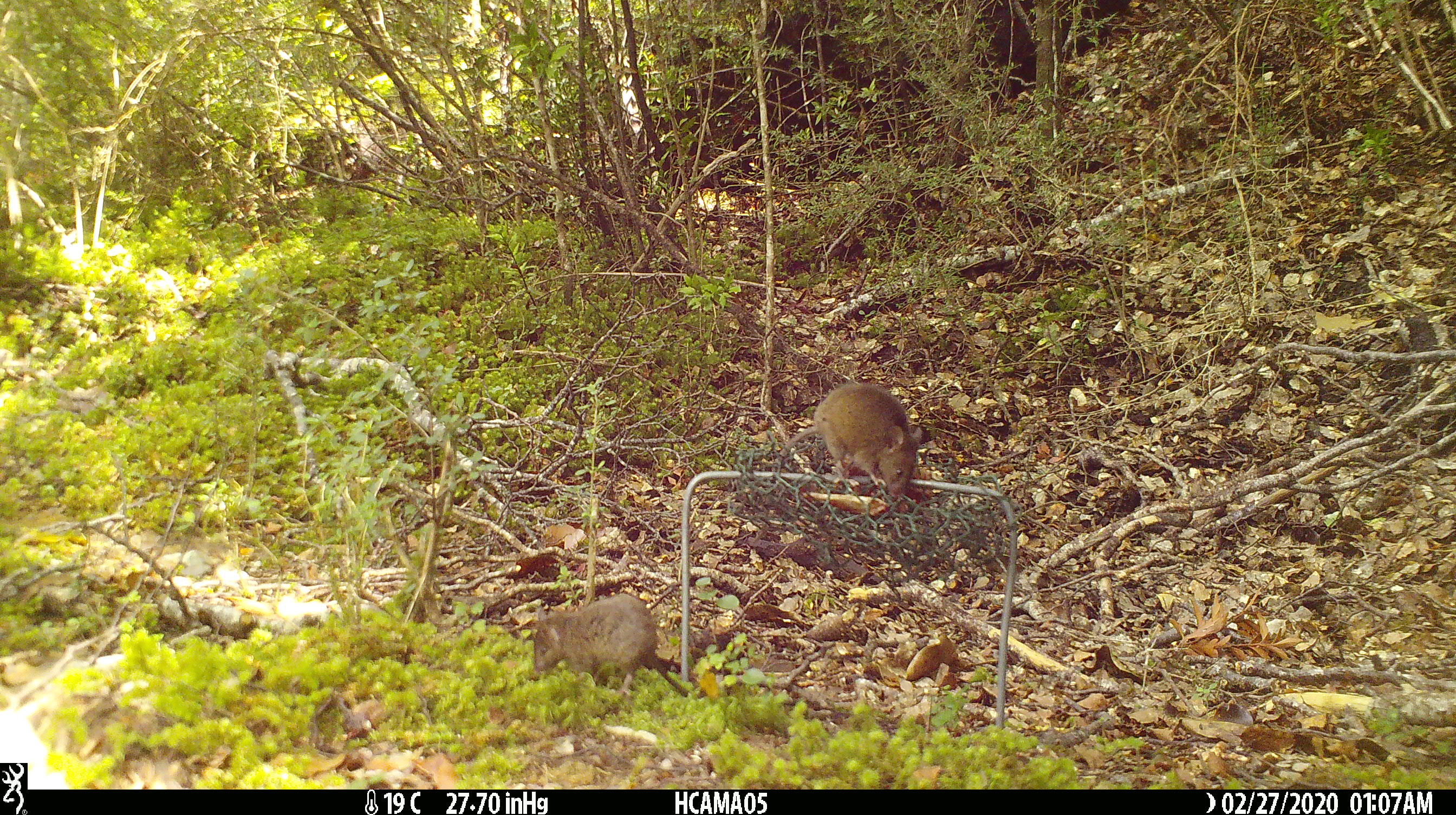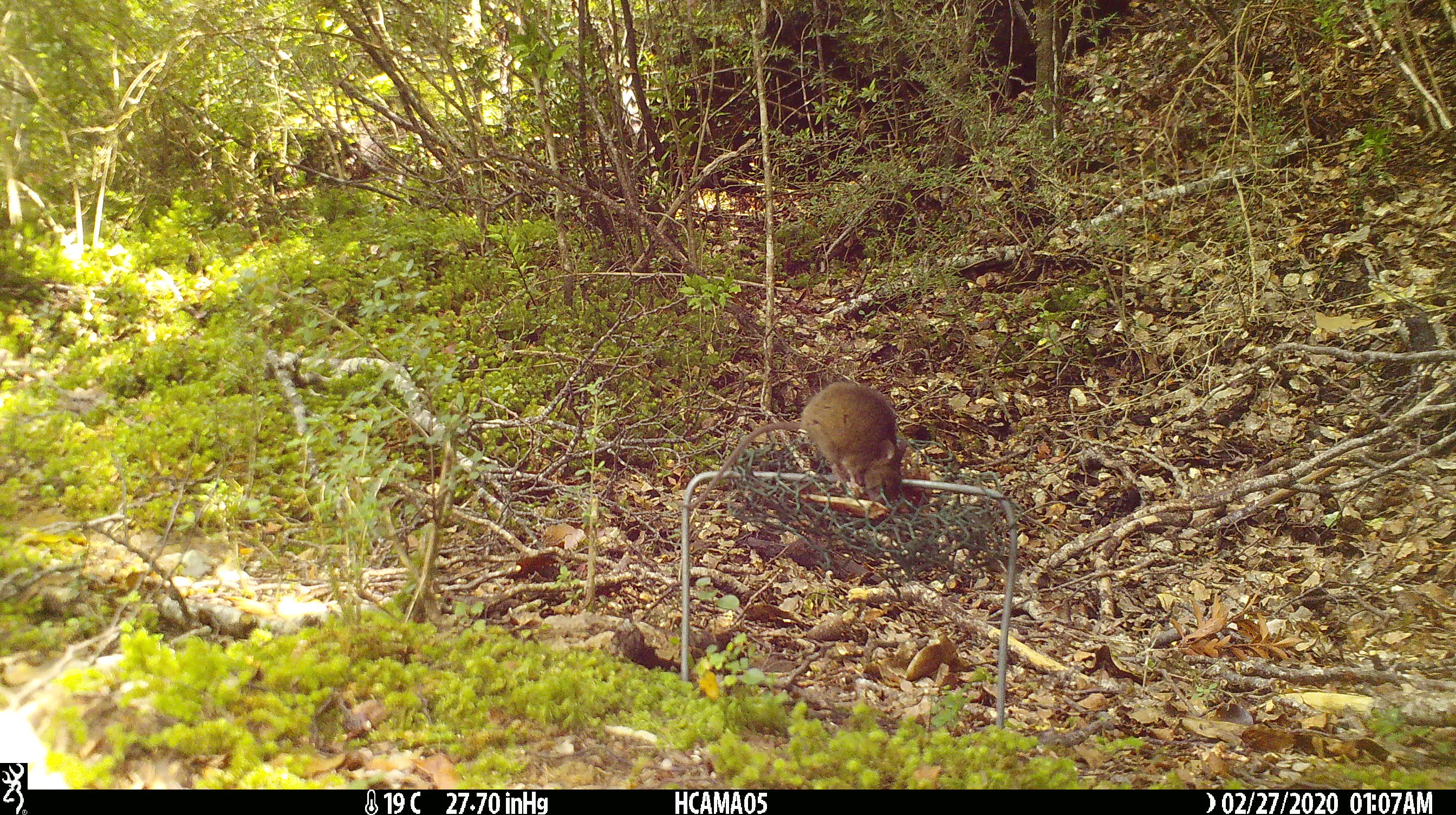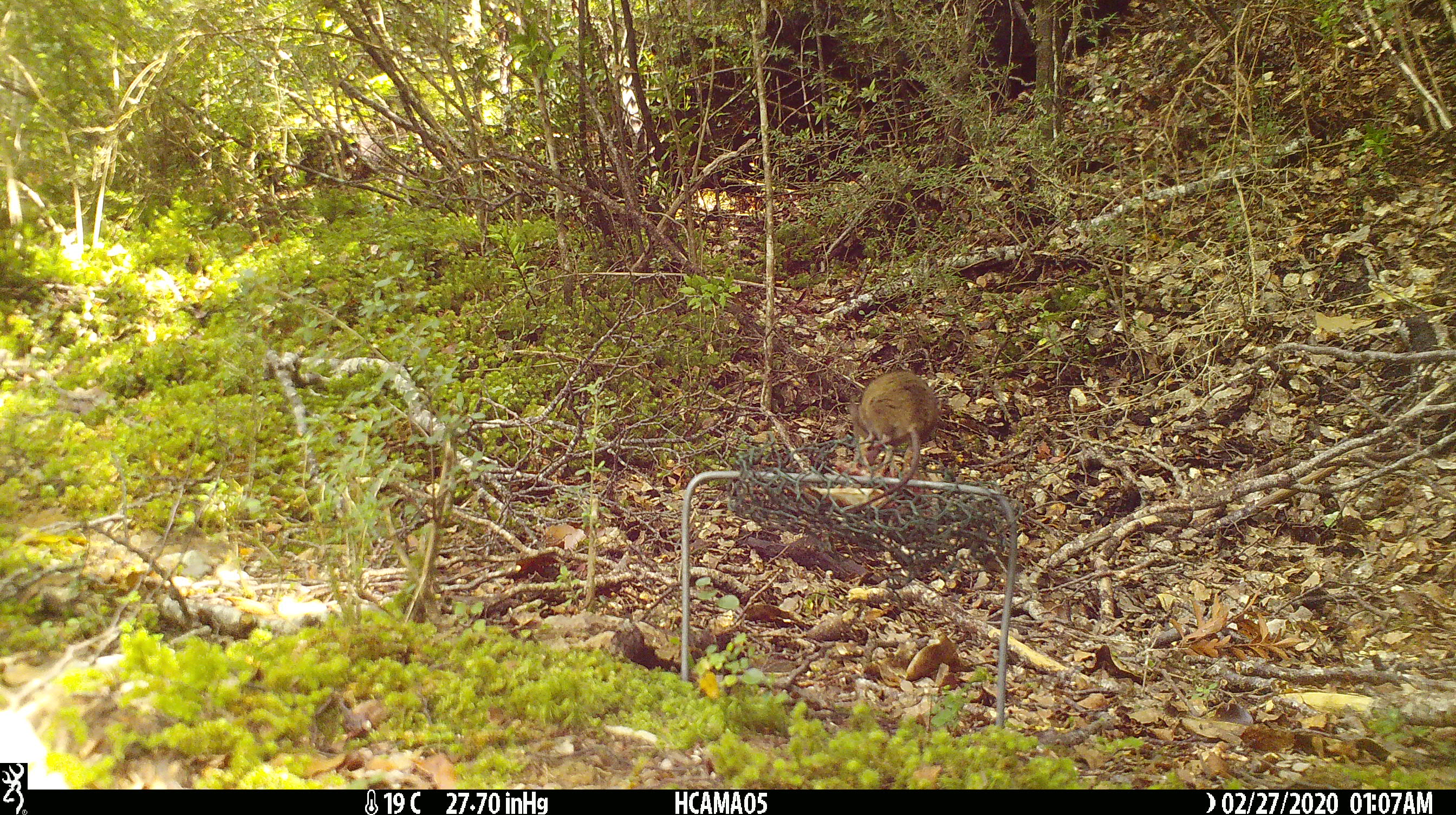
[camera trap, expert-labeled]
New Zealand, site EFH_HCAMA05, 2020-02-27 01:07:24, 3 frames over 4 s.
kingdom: Animalia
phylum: Chordata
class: Mammalia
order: Rodentia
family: Muridae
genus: Mus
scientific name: Mus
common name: mouse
Mouse (Mus).